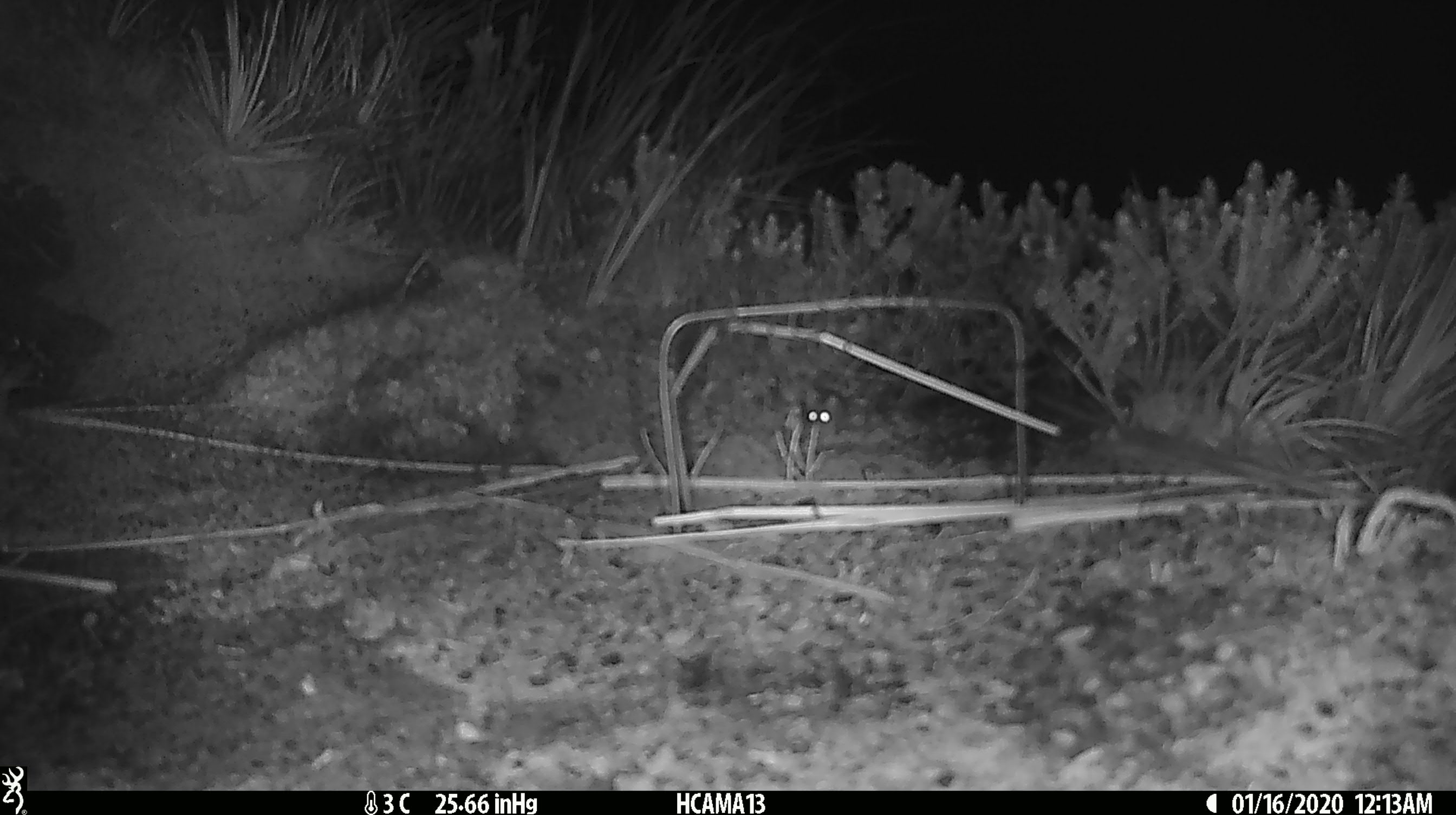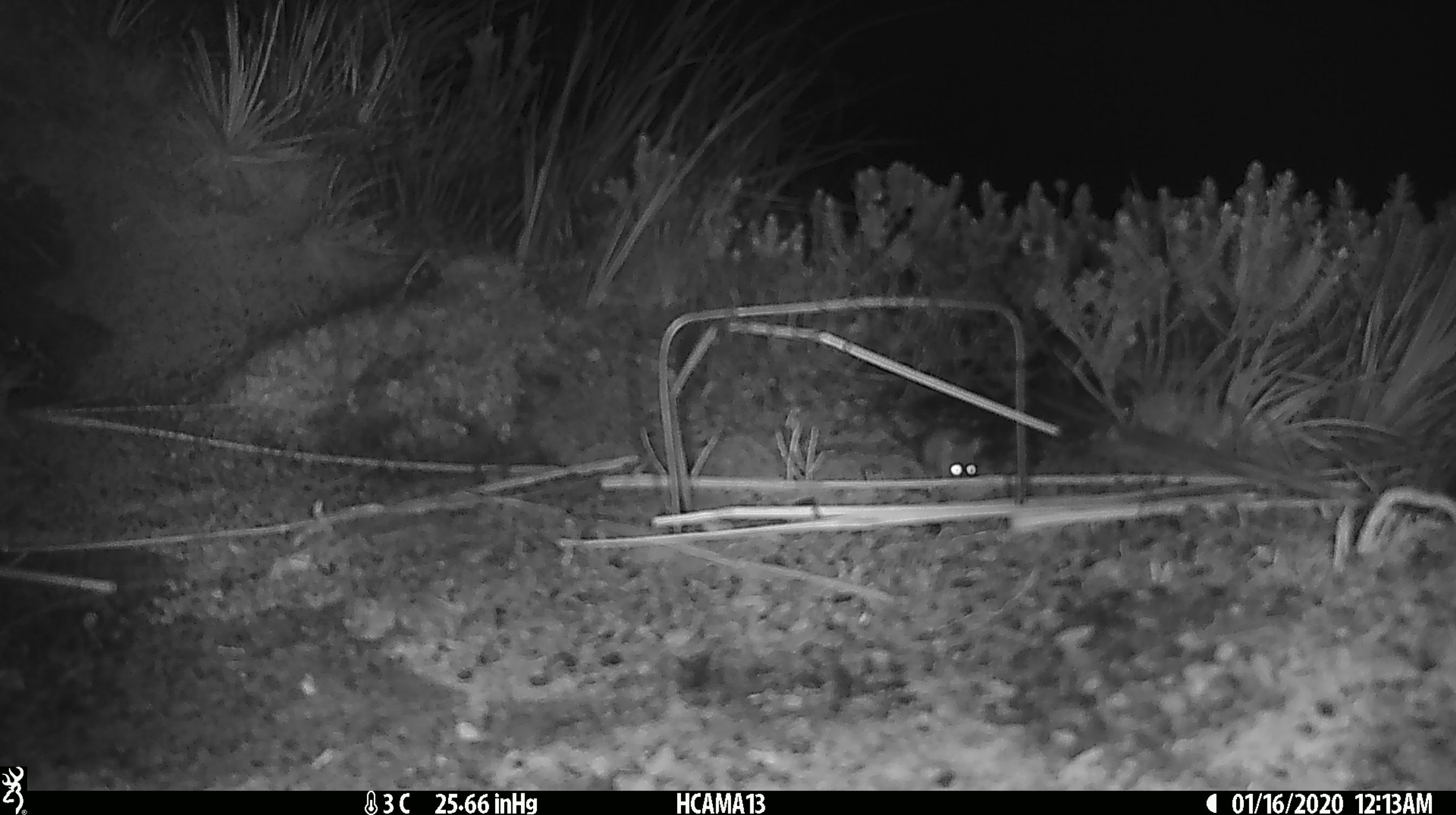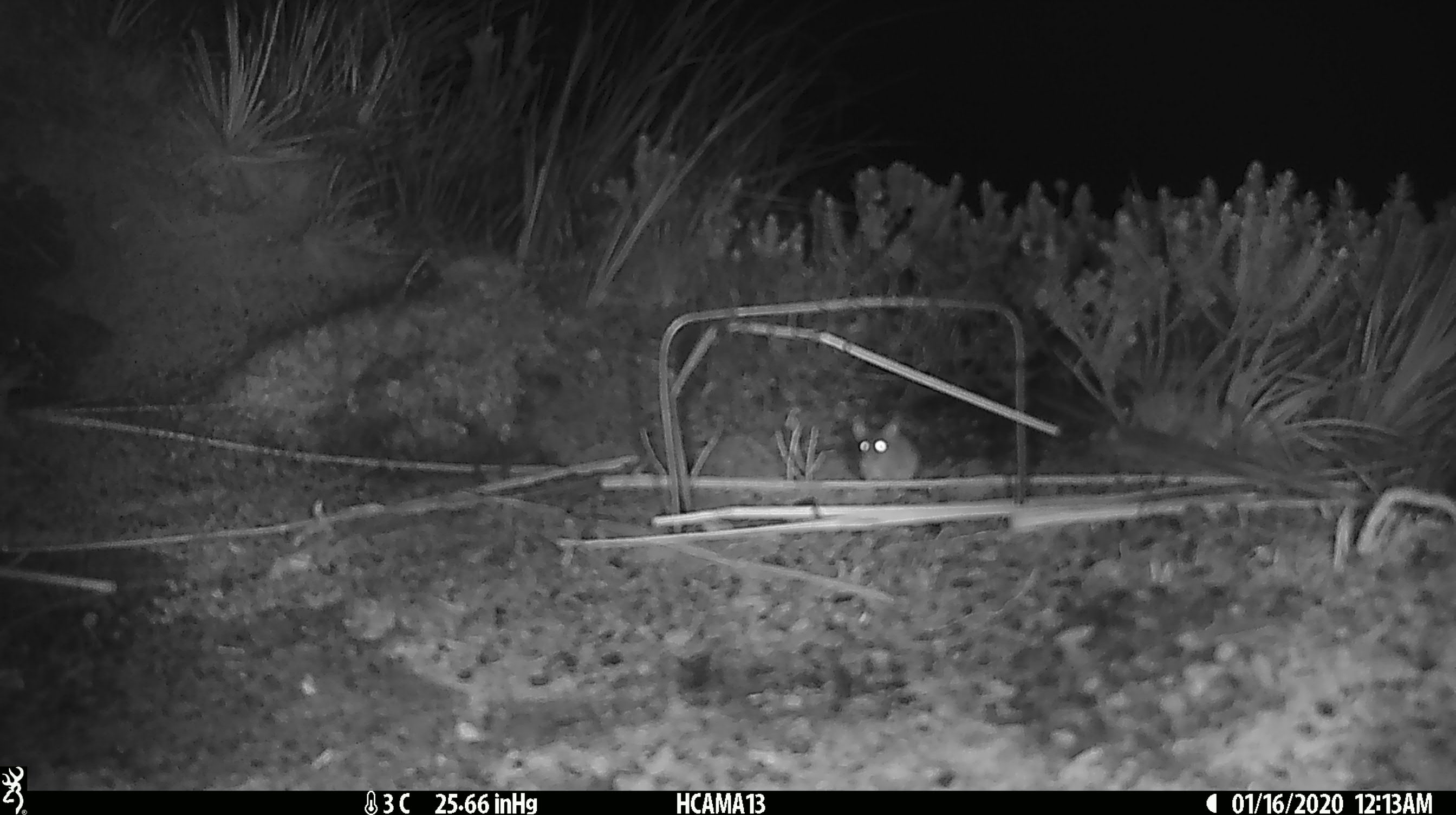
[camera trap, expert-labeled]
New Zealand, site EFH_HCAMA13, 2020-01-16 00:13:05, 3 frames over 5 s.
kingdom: Animalia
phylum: Chordata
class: Mammalia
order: Rodentia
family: Muridae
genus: Mus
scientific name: Mus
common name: mouse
Mouse (Mus).